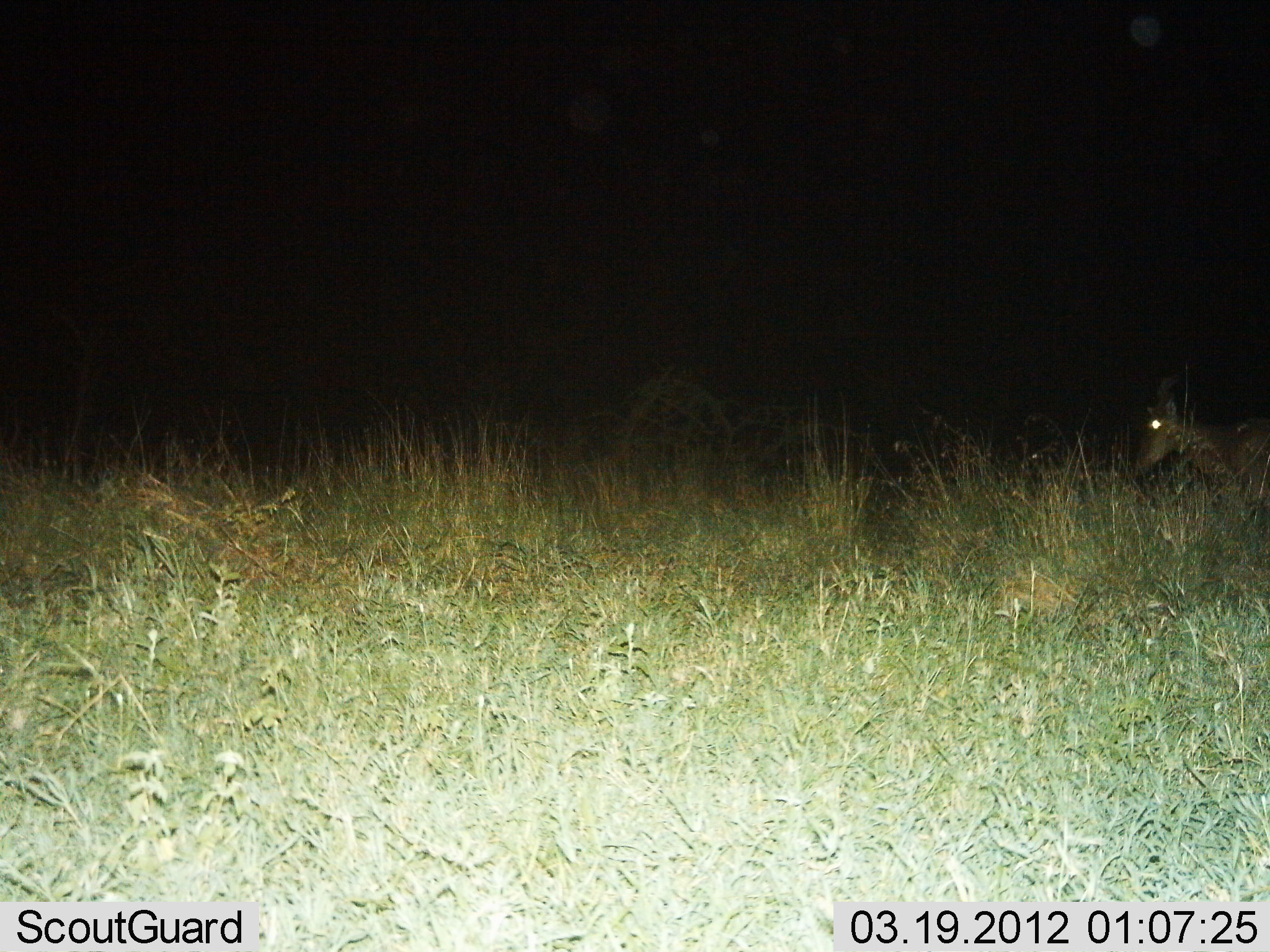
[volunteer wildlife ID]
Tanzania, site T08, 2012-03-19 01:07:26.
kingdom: Animalia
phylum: Chordata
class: Mammalia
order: Artiodactyla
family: Bovidae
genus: Alcelaphus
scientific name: Alcelaphus buselaphus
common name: hartebeest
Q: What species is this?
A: Hartebeest (Alcelaphus buselaphus).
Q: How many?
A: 1.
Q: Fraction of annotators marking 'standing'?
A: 62%.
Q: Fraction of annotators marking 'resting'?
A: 0%.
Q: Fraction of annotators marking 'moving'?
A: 38%.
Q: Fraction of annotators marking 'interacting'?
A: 0%.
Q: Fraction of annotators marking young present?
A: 0%.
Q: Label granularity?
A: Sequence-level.